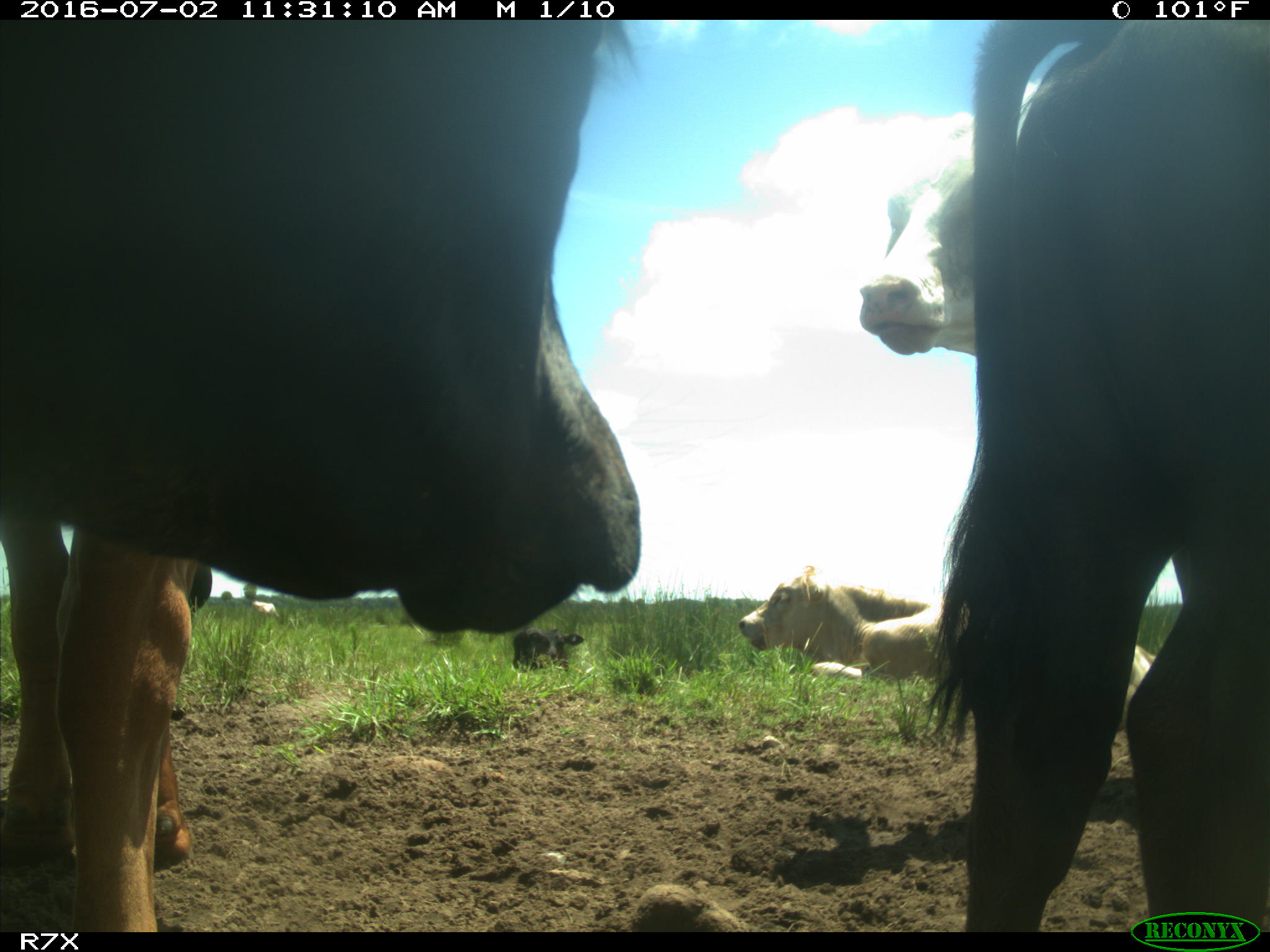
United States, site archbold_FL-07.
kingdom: Animalia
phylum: Chordata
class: Mammalia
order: Artiodactyla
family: Bovidae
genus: Bos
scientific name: Bos taurus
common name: domestic cow